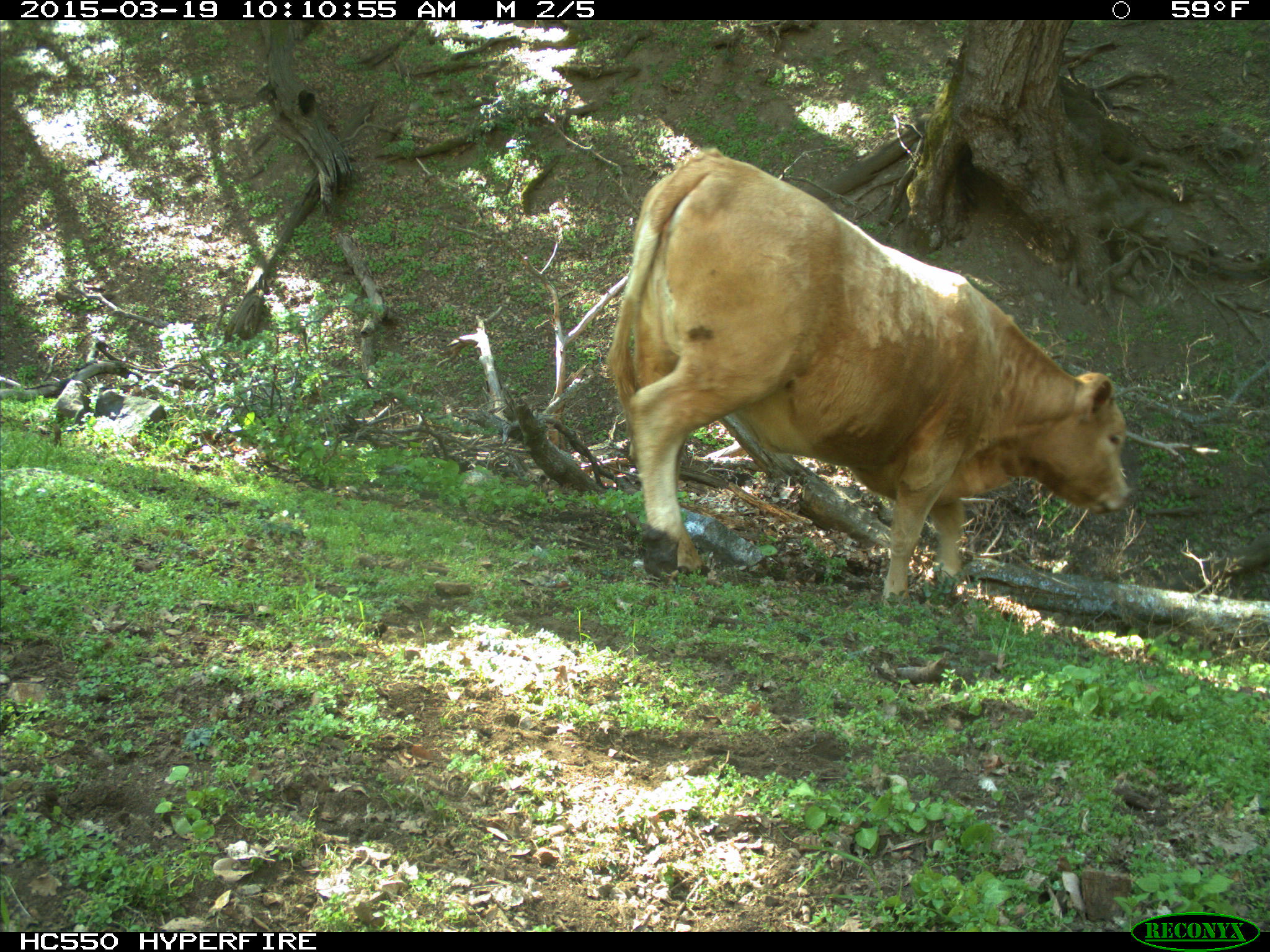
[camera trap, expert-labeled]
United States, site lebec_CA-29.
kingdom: Animalia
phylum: Chordata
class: Mammalia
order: Artiodactyla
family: Bovidae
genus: Bos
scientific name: Bos taurus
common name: domestic cow